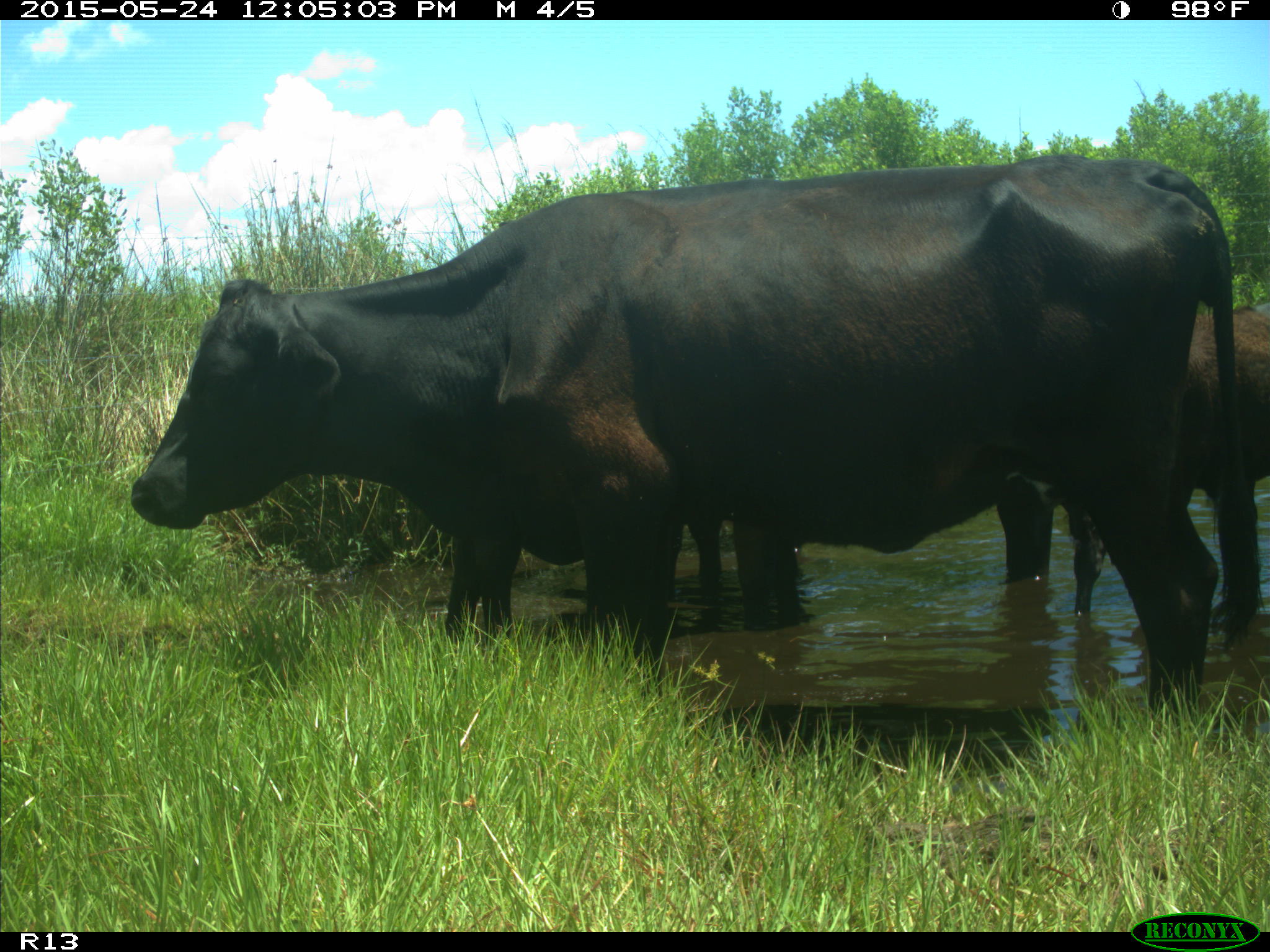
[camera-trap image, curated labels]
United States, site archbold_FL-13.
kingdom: Animalia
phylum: Chordata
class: Mammalia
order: Artiodactyla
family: Bovidae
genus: Bos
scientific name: Bos taurus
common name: domestic cow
Bos taurus (domestic cow).